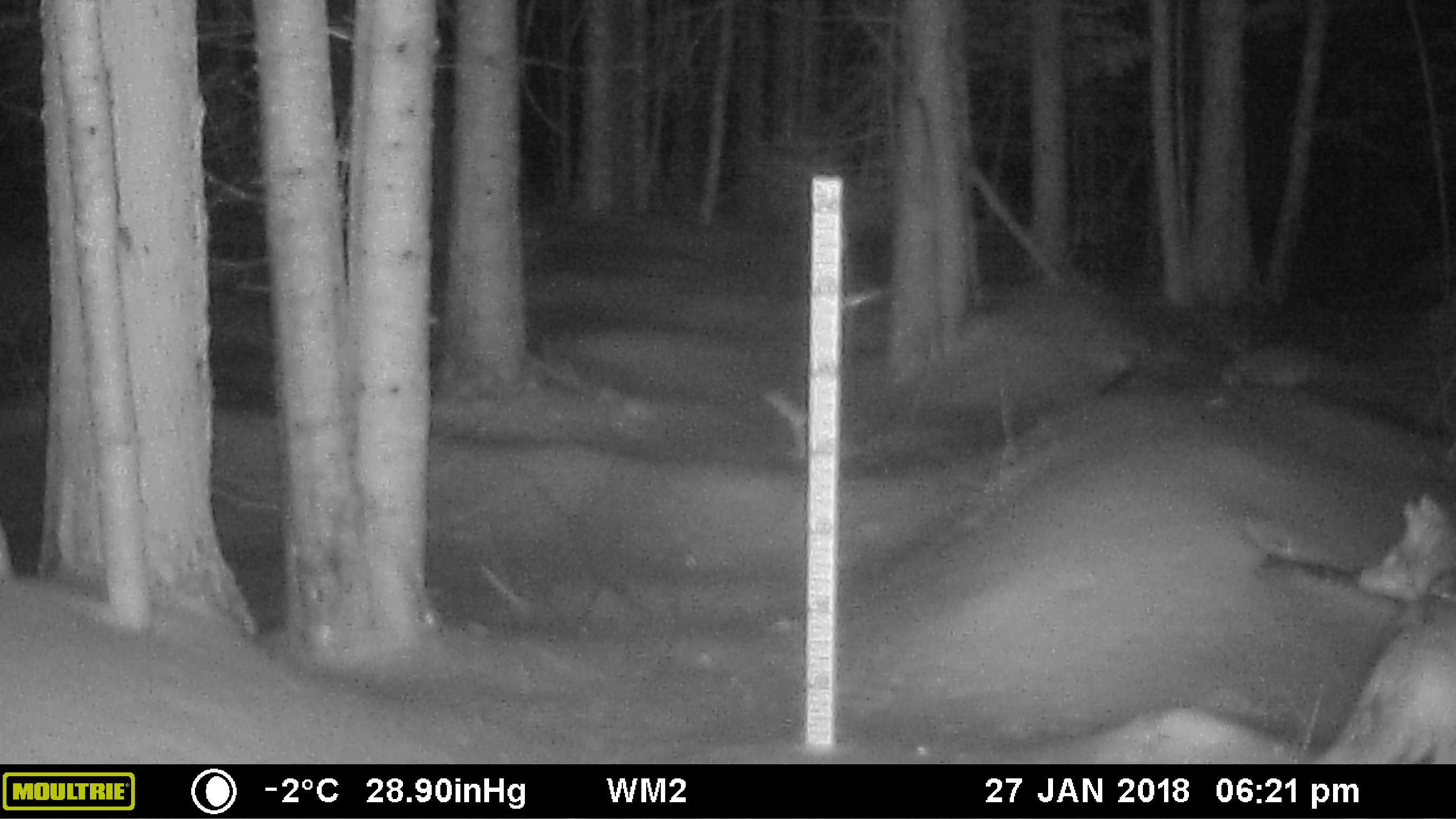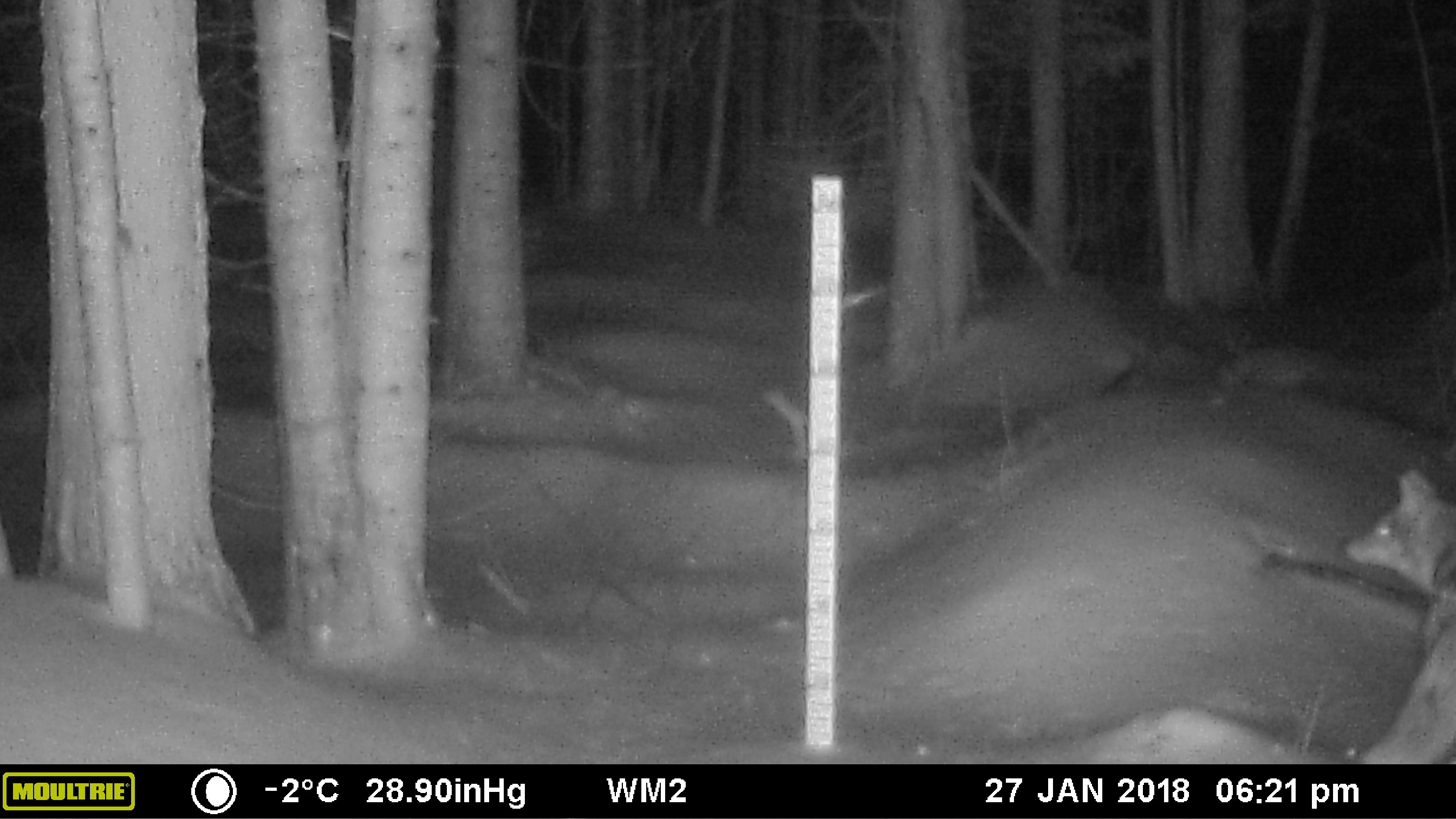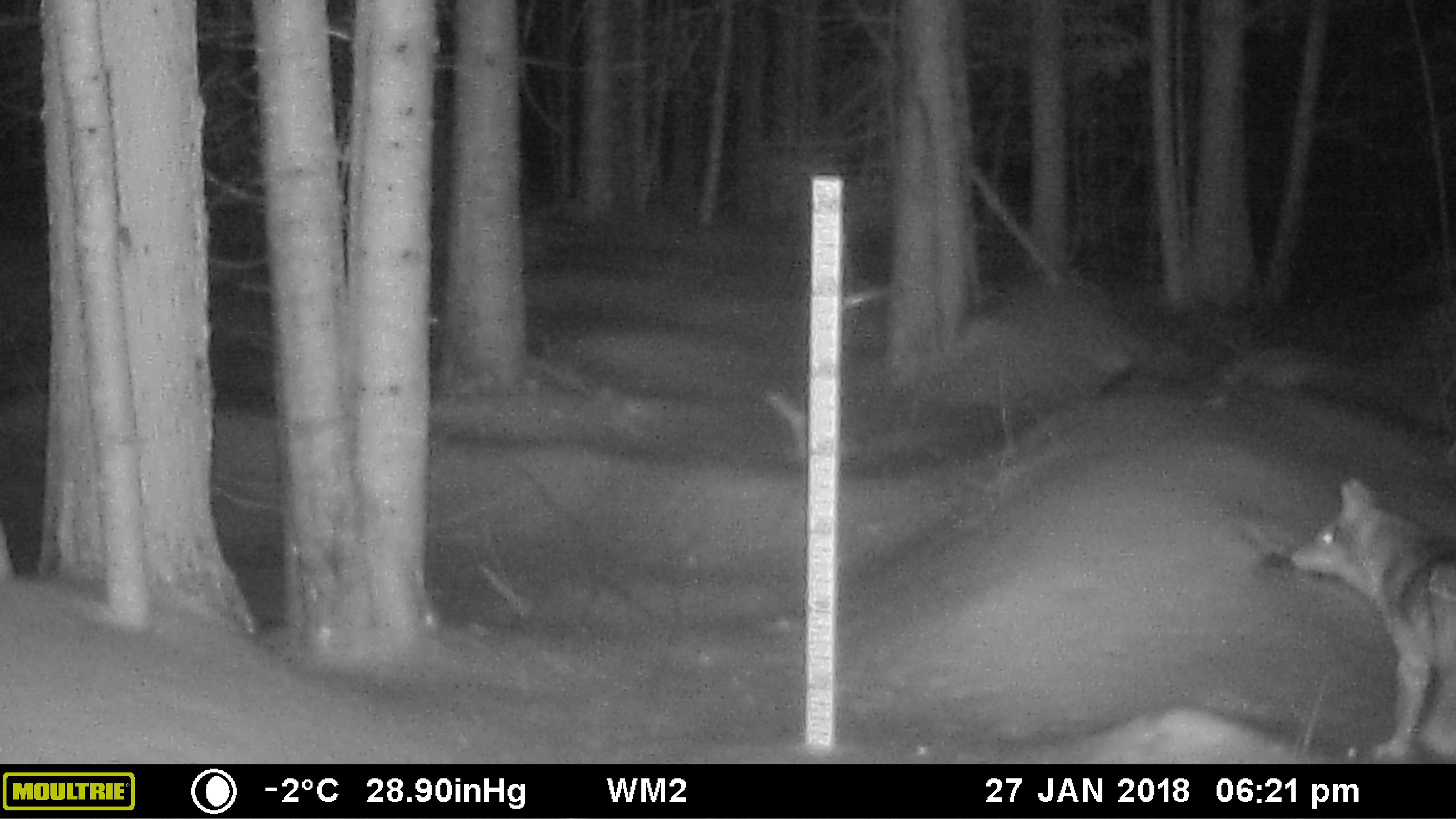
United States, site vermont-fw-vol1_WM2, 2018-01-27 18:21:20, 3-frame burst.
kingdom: Animalia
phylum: Chordata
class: Mammalia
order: Carnivora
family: Canidae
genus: Canis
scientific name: Canis latrans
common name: coyote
Coyote (Canis latrans).